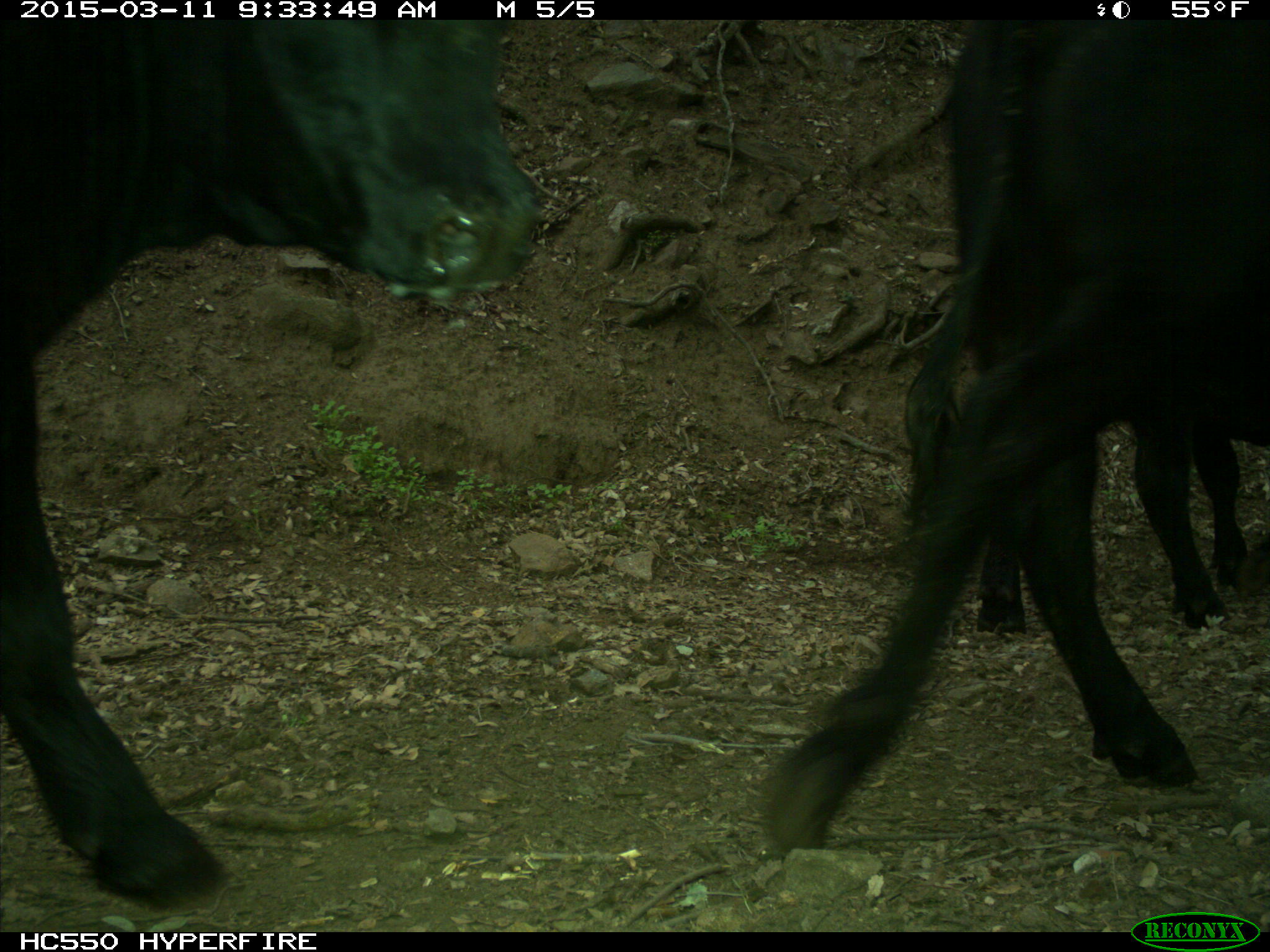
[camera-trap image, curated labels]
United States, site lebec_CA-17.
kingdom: Animalia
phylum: Chordata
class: Mammalia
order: Artiodactyla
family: Bovidae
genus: Bos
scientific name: Bos taurus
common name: domestic cow